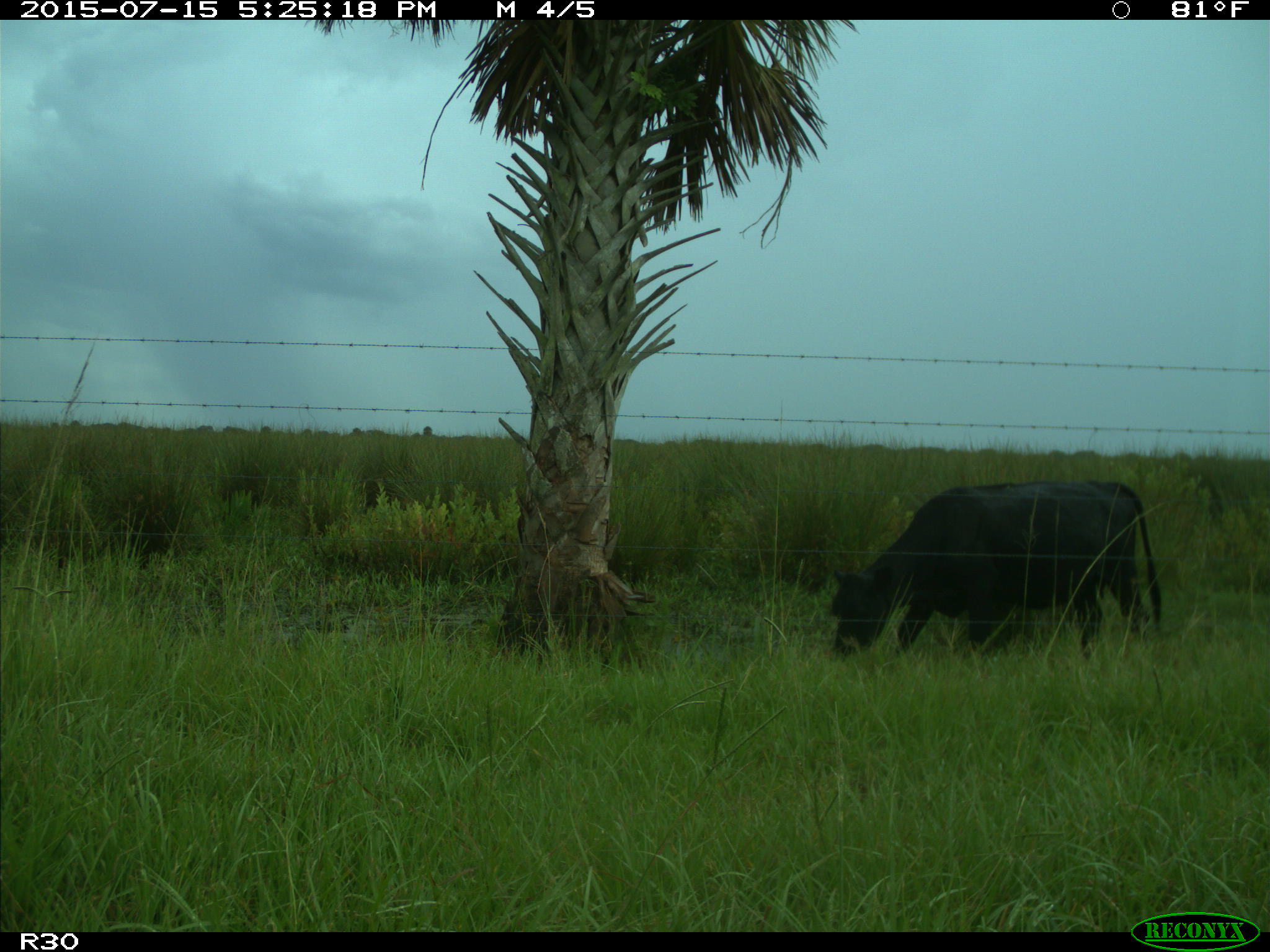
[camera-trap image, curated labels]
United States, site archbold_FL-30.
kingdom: Animalia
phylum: Chordata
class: Mammalia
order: Artiodactyla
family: Bovidae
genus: Bos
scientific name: Bos taurus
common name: domestic cow